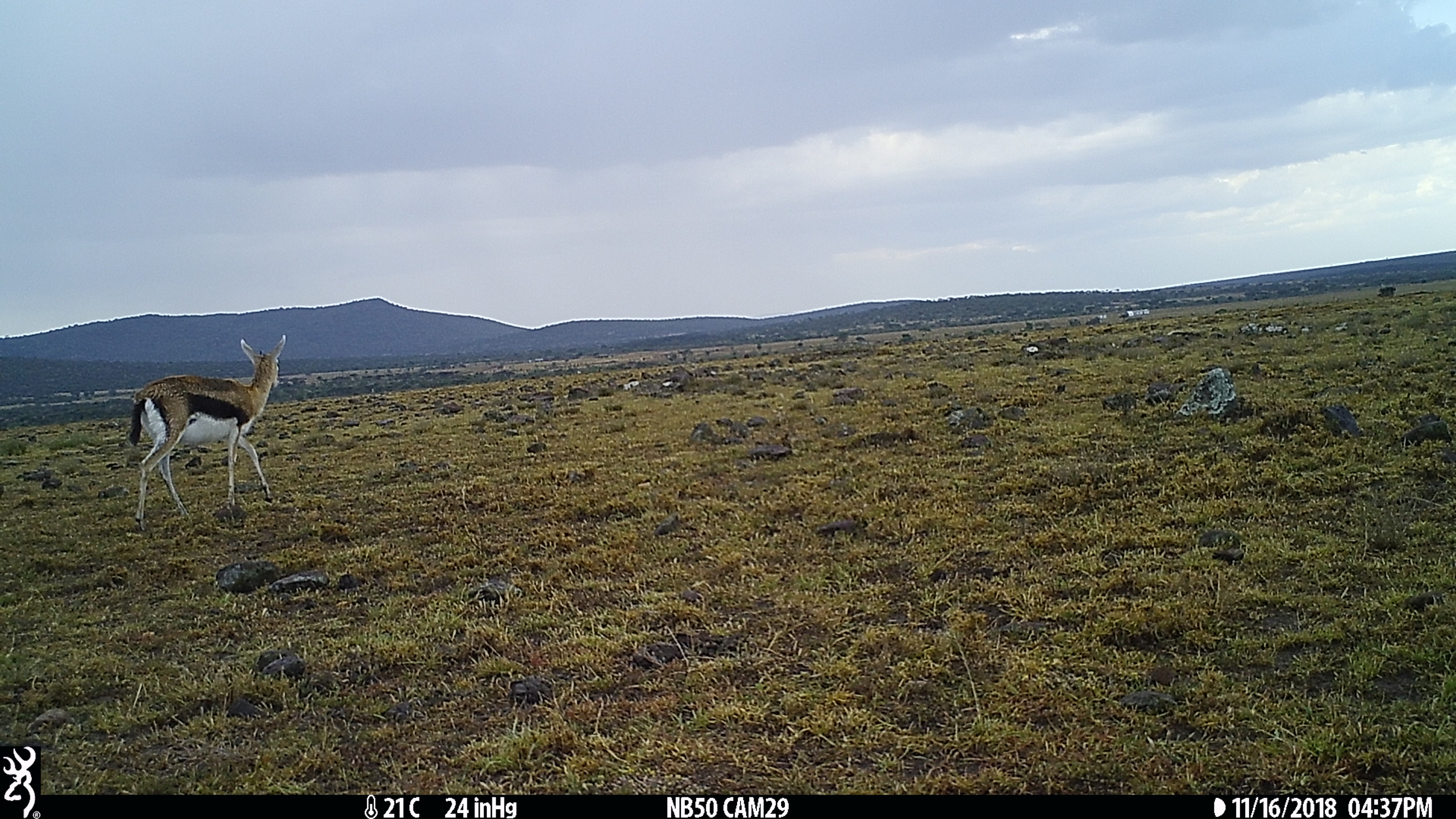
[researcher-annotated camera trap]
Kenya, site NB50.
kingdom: Animalia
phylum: Chordata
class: Mammalia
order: Artiodactyla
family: Bovidae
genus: Eudorcas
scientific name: Eudorcas thomsonii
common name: thomon's gazelle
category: gazelle thomsons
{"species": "gazelle thomsons (thomon's gazelle) (Eudorcas thomsonii)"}